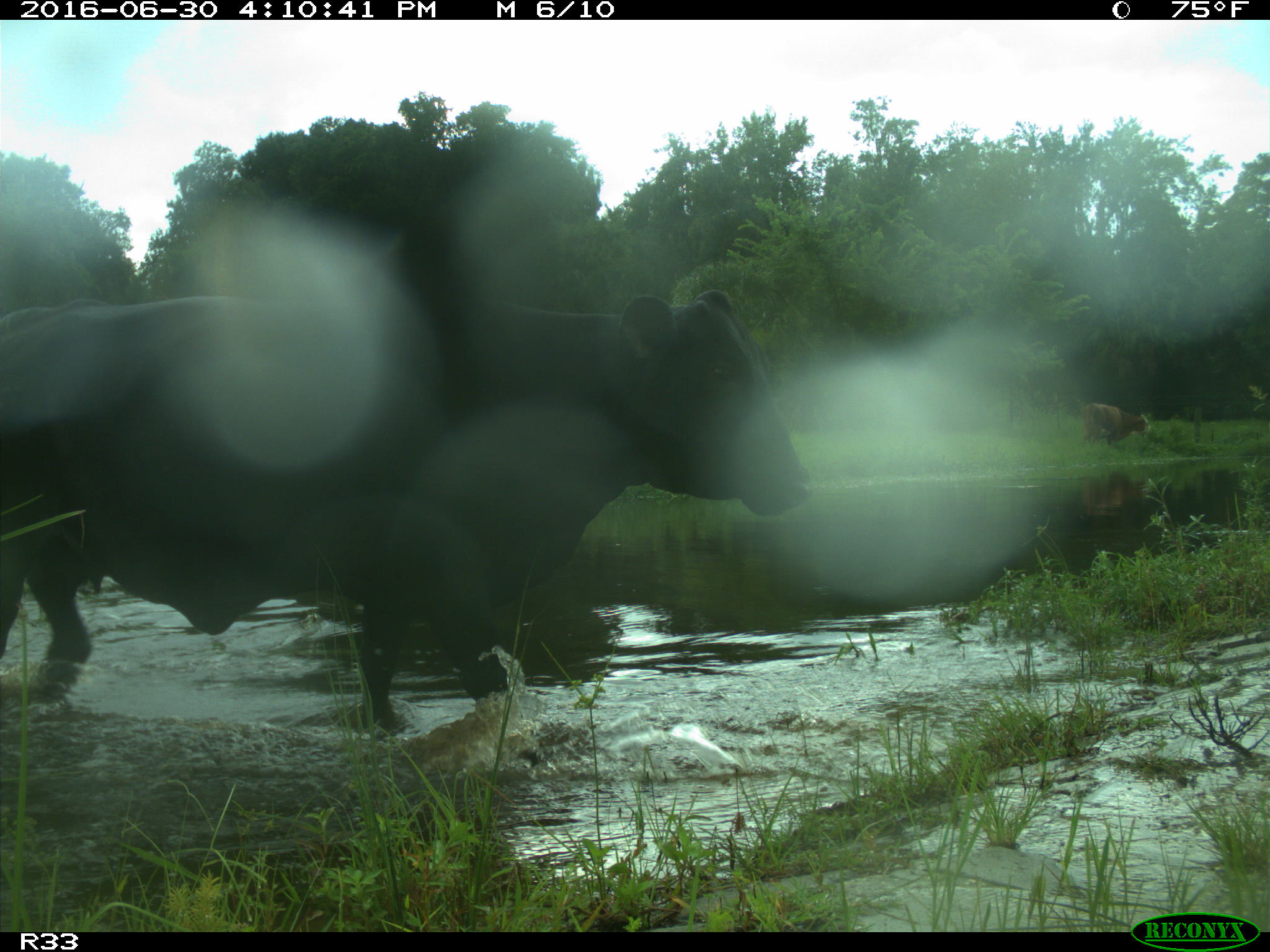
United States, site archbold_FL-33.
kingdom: Animalia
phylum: Chordata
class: Mammalia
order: Artiodactyla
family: Bovidae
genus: Bos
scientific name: Bos taurus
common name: domestic cow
Bos taurus (domestic cow).